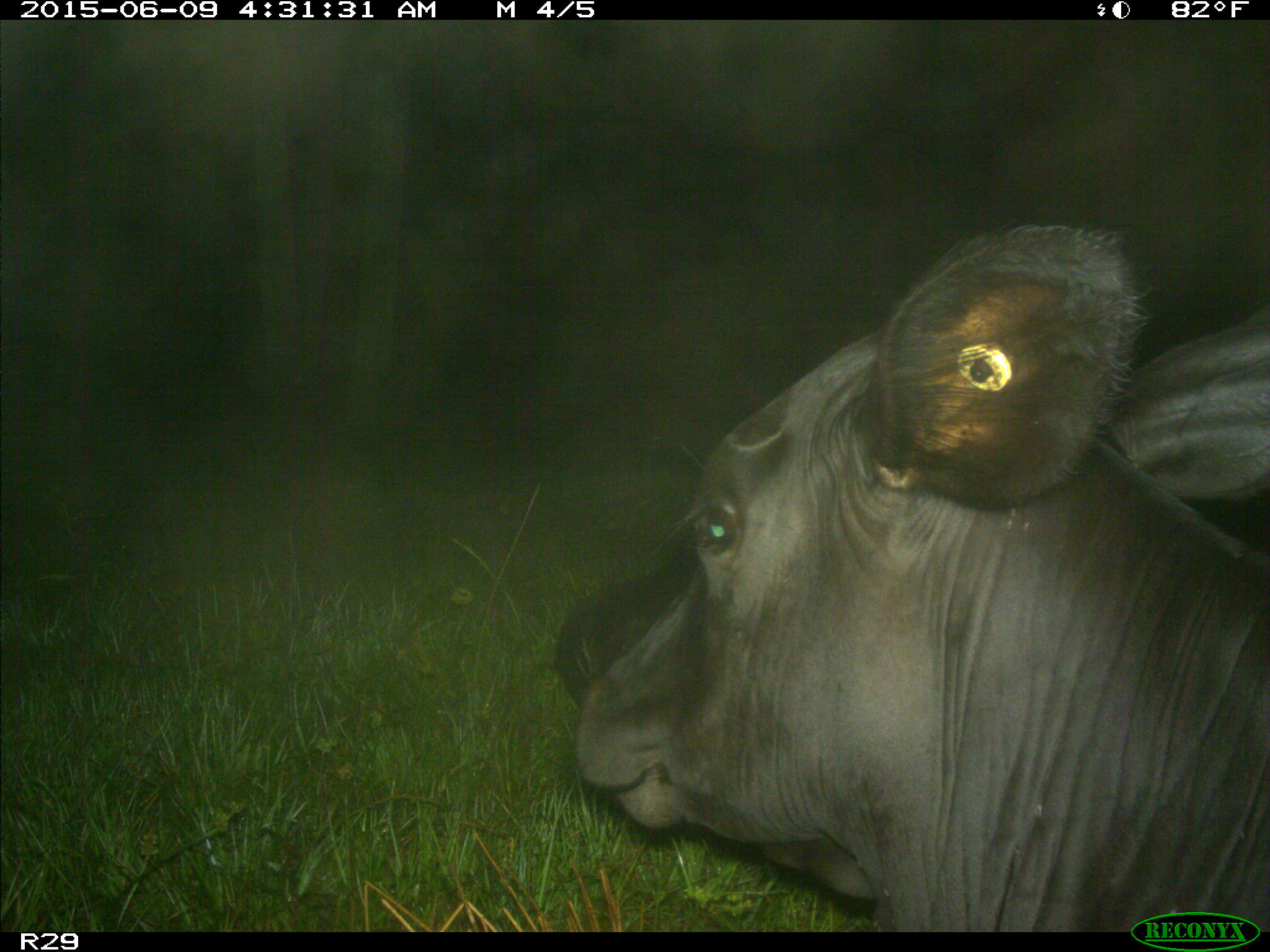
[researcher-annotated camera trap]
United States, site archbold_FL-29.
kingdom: Animalia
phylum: Chordata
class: Mammalia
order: Artiodactyla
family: Bovidae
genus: Bos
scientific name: Bos taurus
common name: domestic cow